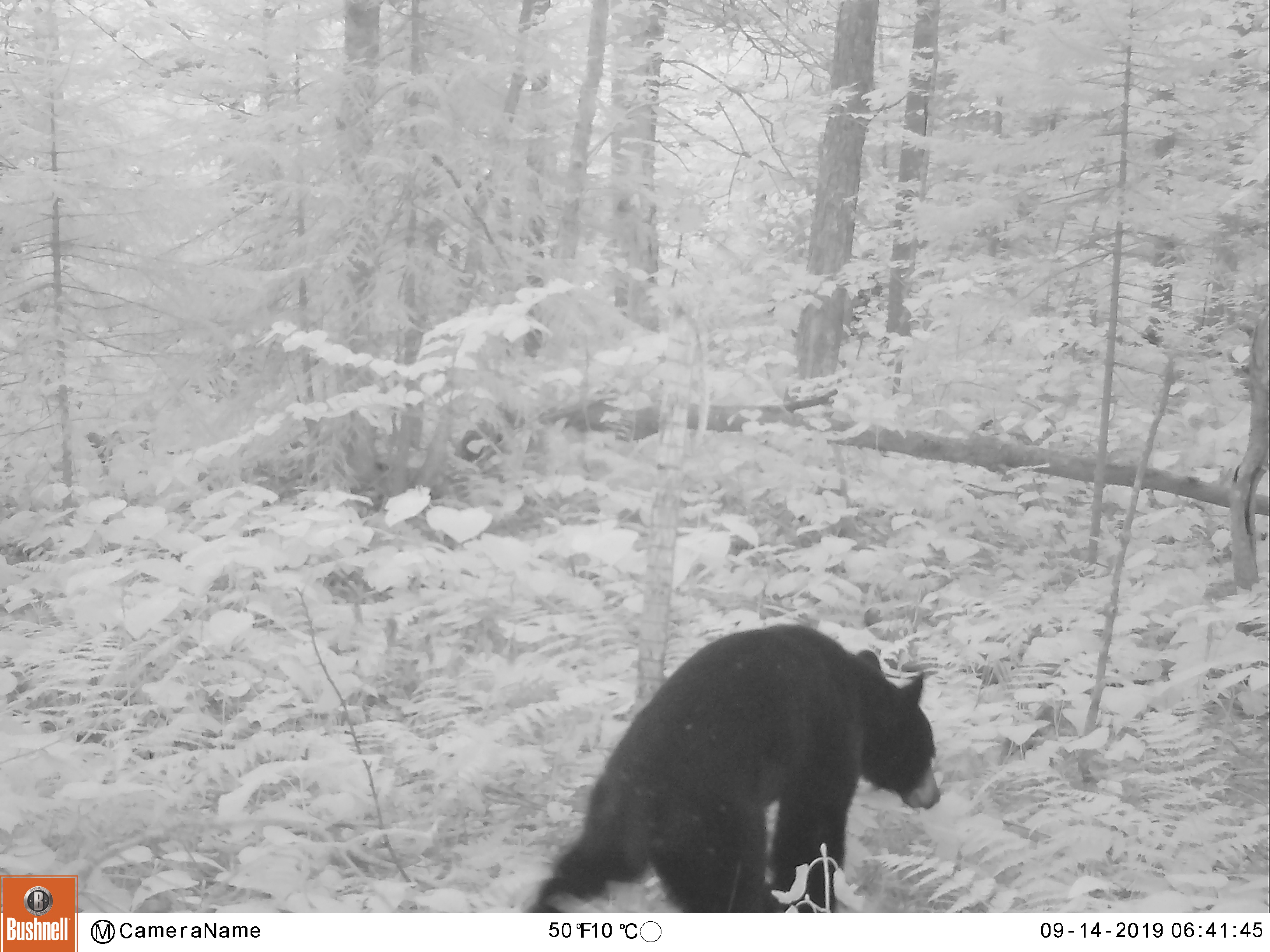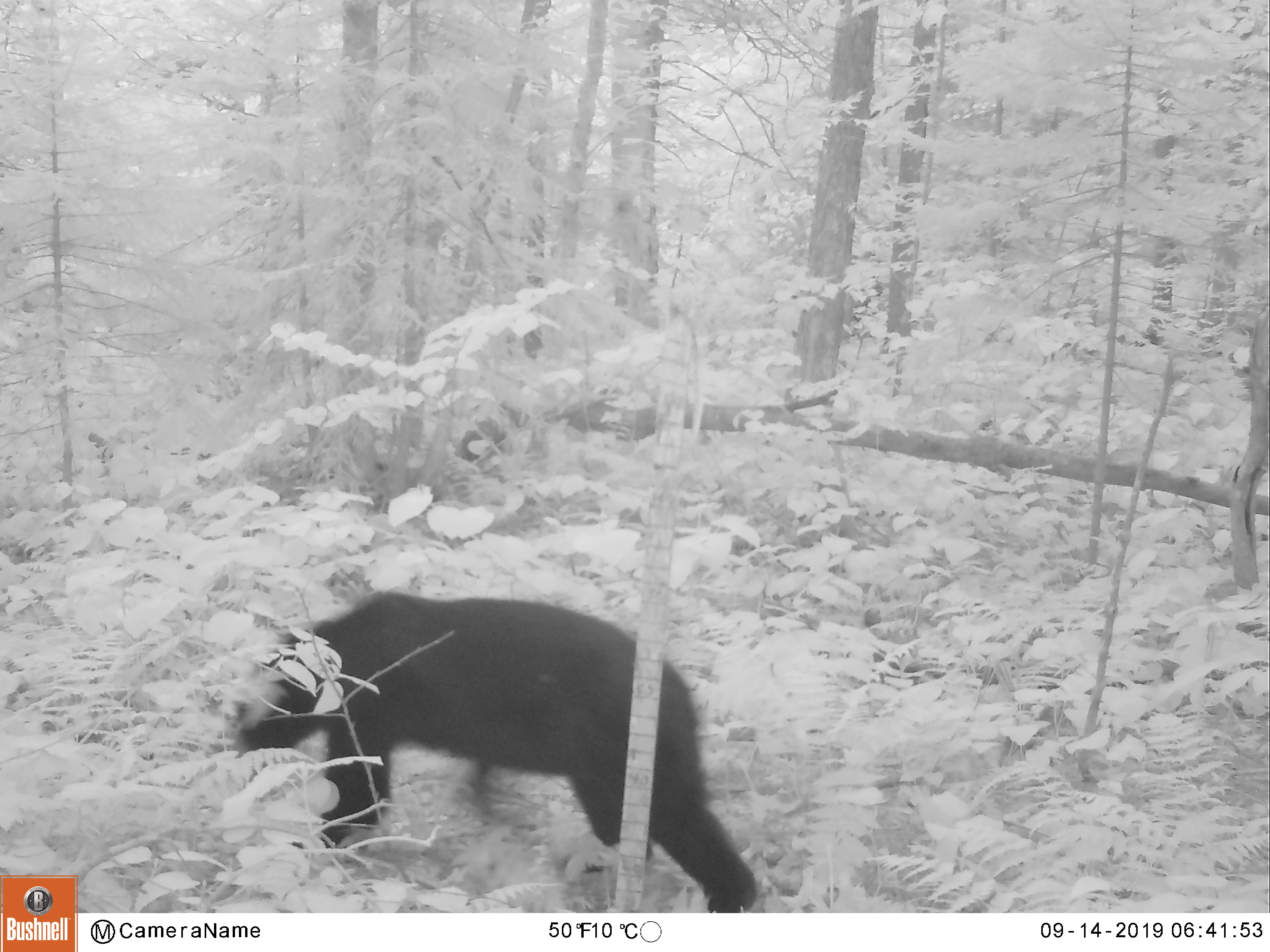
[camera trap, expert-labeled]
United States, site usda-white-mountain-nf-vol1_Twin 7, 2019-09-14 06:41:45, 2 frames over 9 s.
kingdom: Animalia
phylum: Chordata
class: Mammalia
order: Carnivora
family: Ursidae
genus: Ursus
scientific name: Ursus americanus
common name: black bear